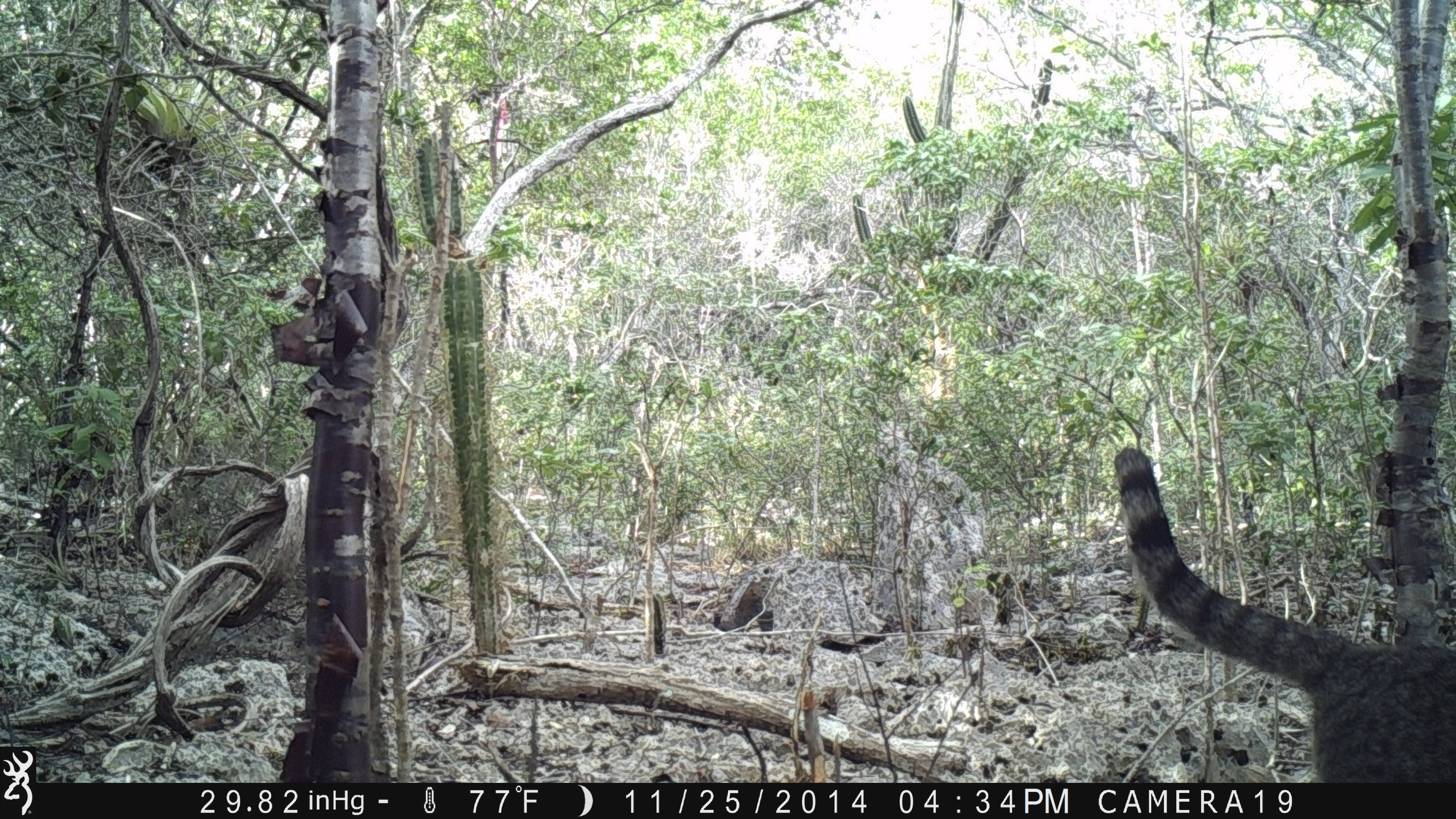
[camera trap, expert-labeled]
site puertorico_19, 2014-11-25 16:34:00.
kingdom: Animalia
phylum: Chordata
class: Mammalia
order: Carnivora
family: Felidae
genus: Felis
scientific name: Felis catus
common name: cat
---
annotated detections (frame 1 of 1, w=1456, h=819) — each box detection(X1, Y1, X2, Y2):
cat: detection(1108, 444, 1455, 781)